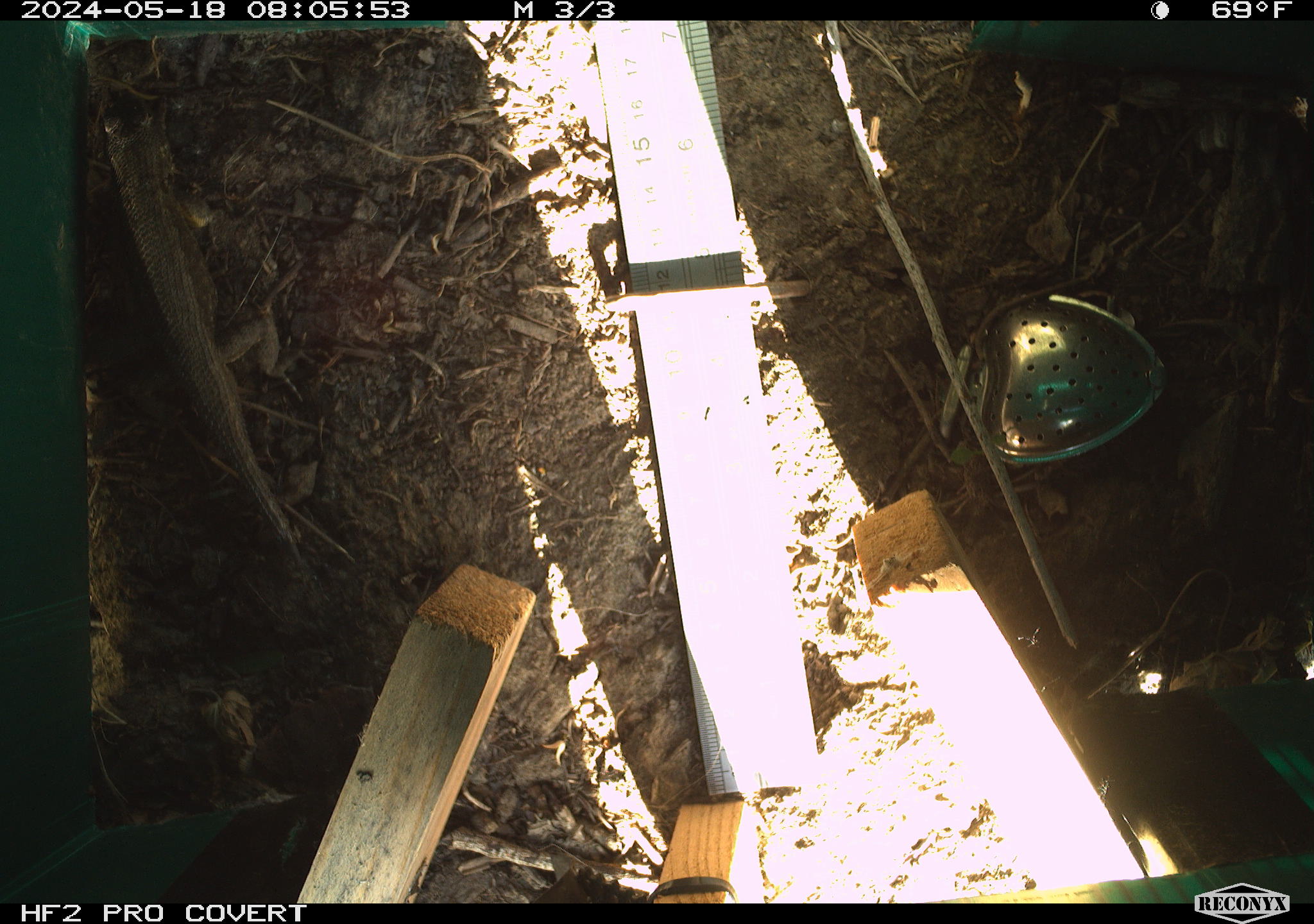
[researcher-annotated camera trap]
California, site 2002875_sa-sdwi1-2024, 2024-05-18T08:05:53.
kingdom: Animalia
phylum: Chordata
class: Reptilia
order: Squamata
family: Phrynosomatidae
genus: Sceloporus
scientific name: Sceloporus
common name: spiny lizards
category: sceloporus species